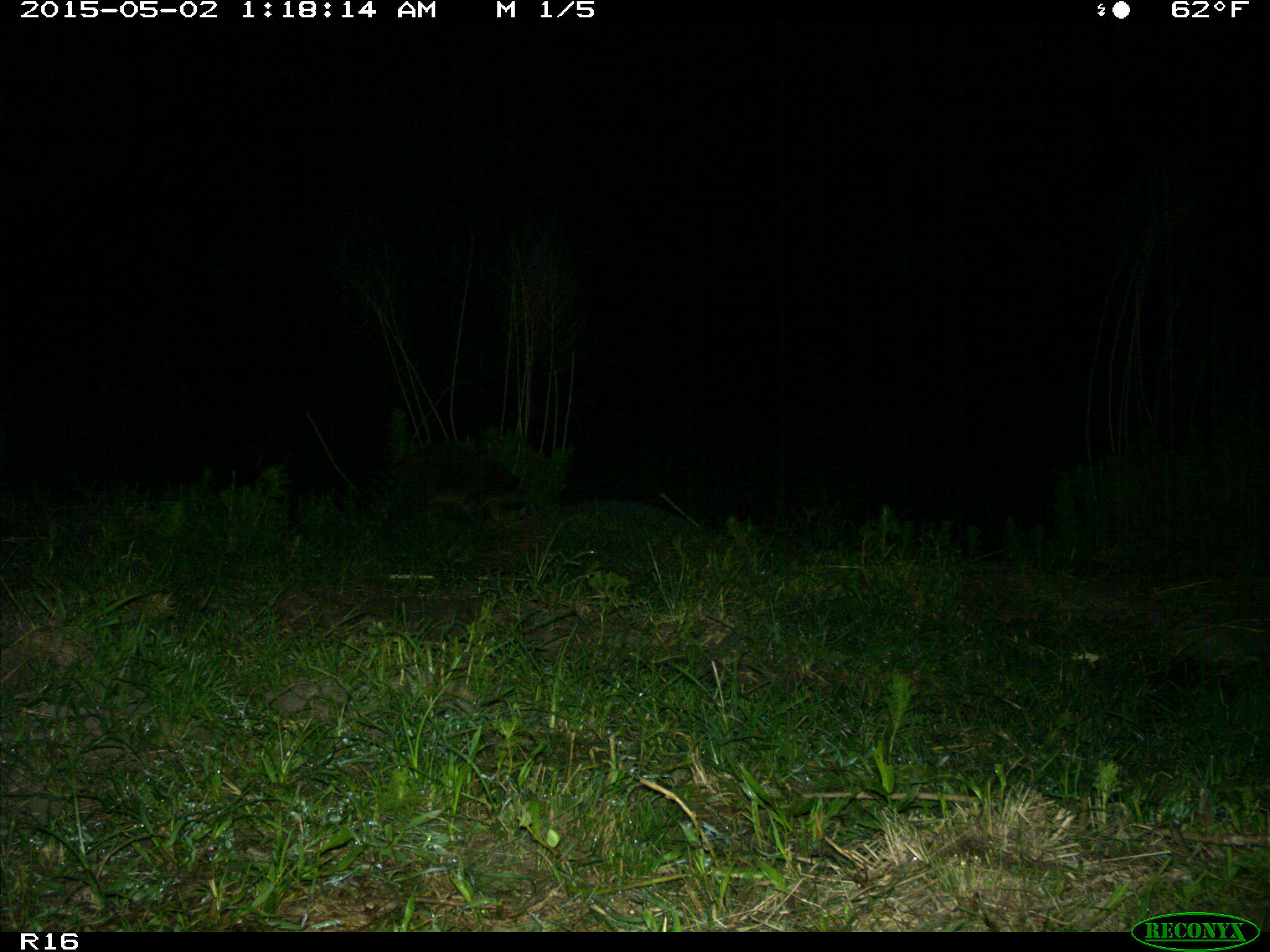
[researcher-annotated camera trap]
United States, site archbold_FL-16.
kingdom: Animalia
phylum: Chordata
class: Mammalia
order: Carnivora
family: Procyonidae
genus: Procyon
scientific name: Procyon lotor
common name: common raccoon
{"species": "Procyon lotor (common raccoon)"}